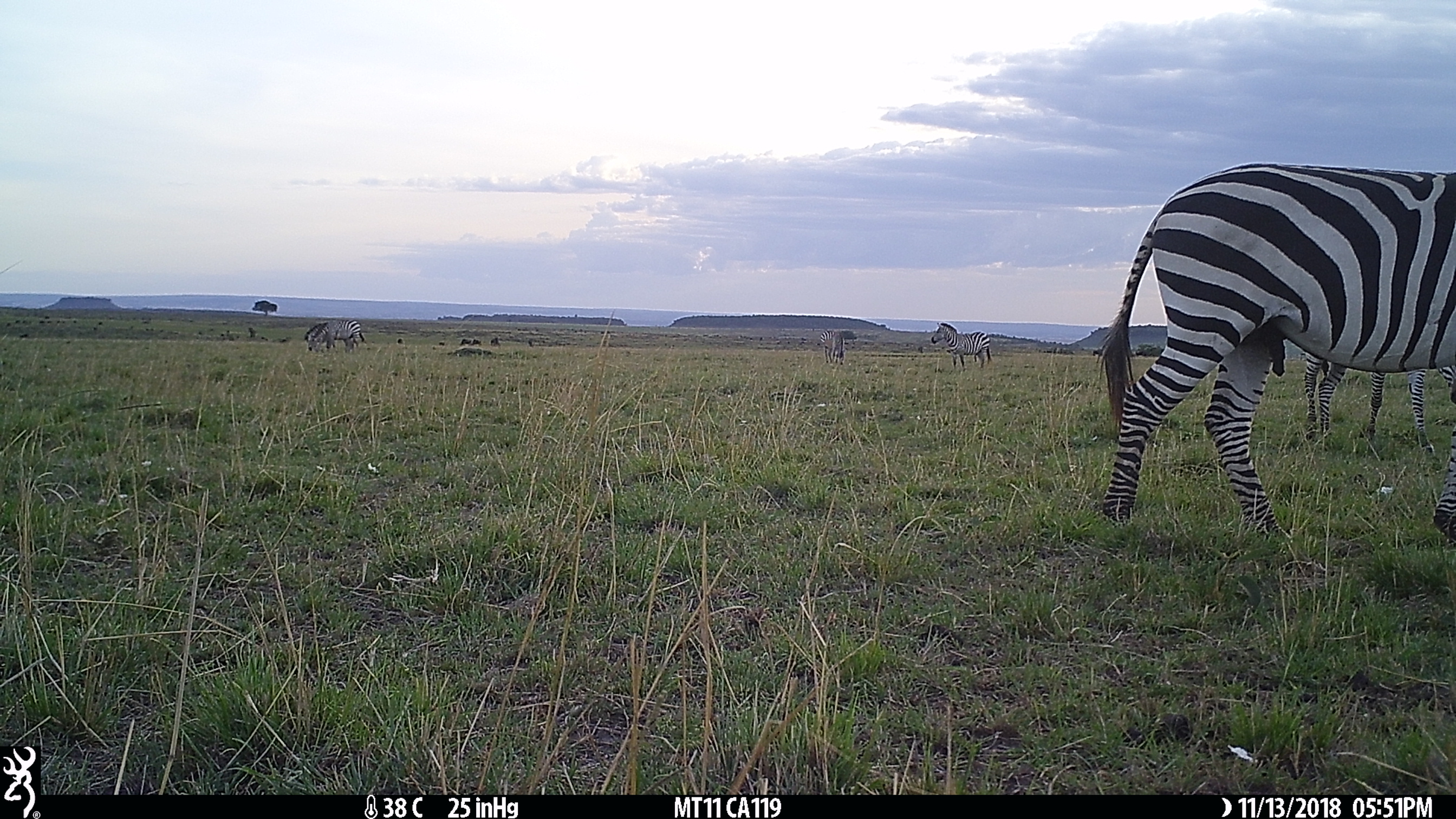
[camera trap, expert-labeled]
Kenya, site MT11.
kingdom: Animalia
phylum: Chordata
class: Mammalia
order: Perissodactyla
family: Equidae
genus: Equus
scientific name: Equus quagga burchellii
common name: burchell's zebra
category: zebra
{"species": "zebra (burchell's zebra) (Equus quagga burchellii)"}